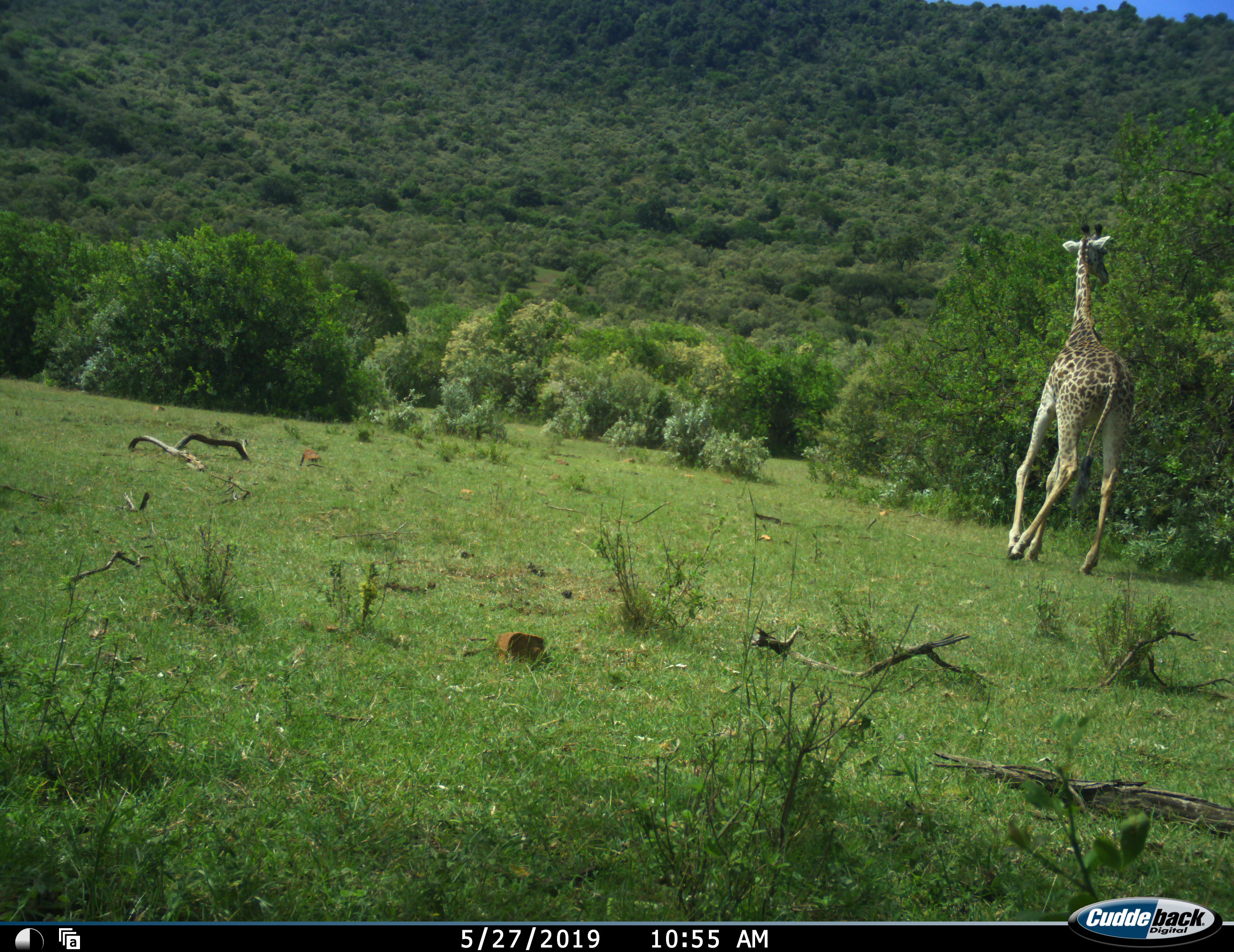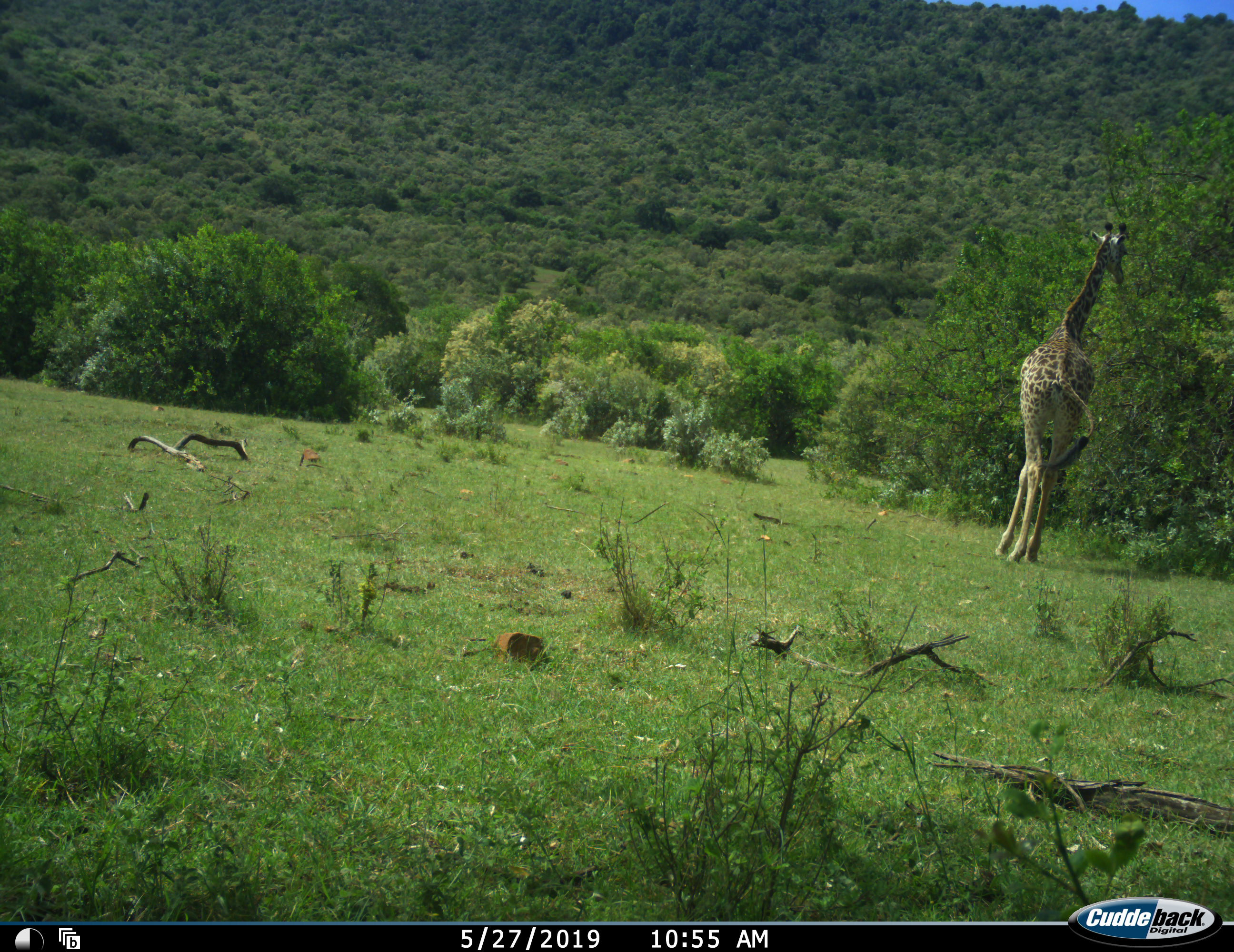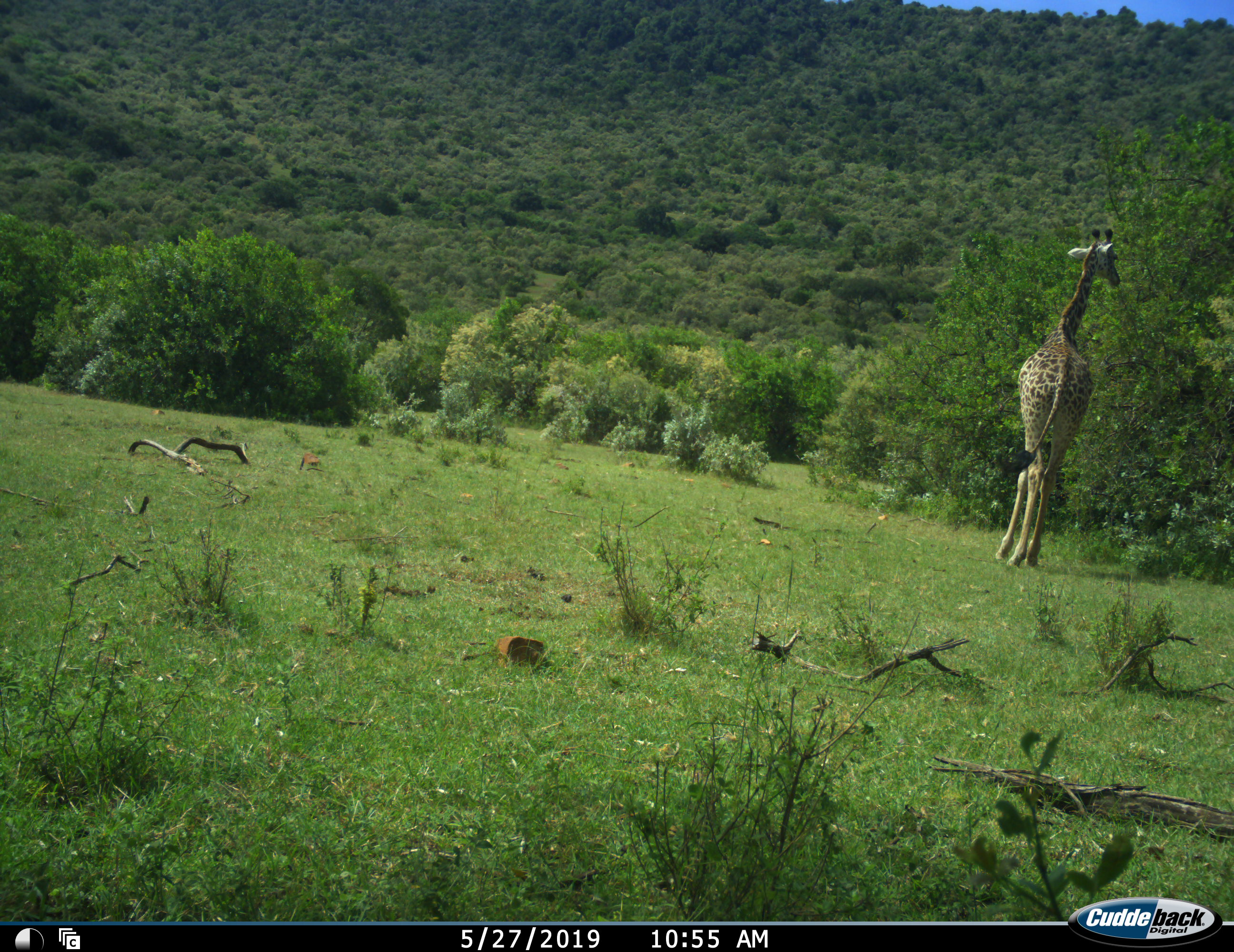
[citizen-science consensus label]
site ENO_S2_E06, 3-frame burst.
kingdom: Animalia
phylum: Chordata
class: Mammalia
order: Artiodactyla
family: Giraffidae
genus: Giraffa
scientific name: Giraffa camelopardalis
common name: giraffe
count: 1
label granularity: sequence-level